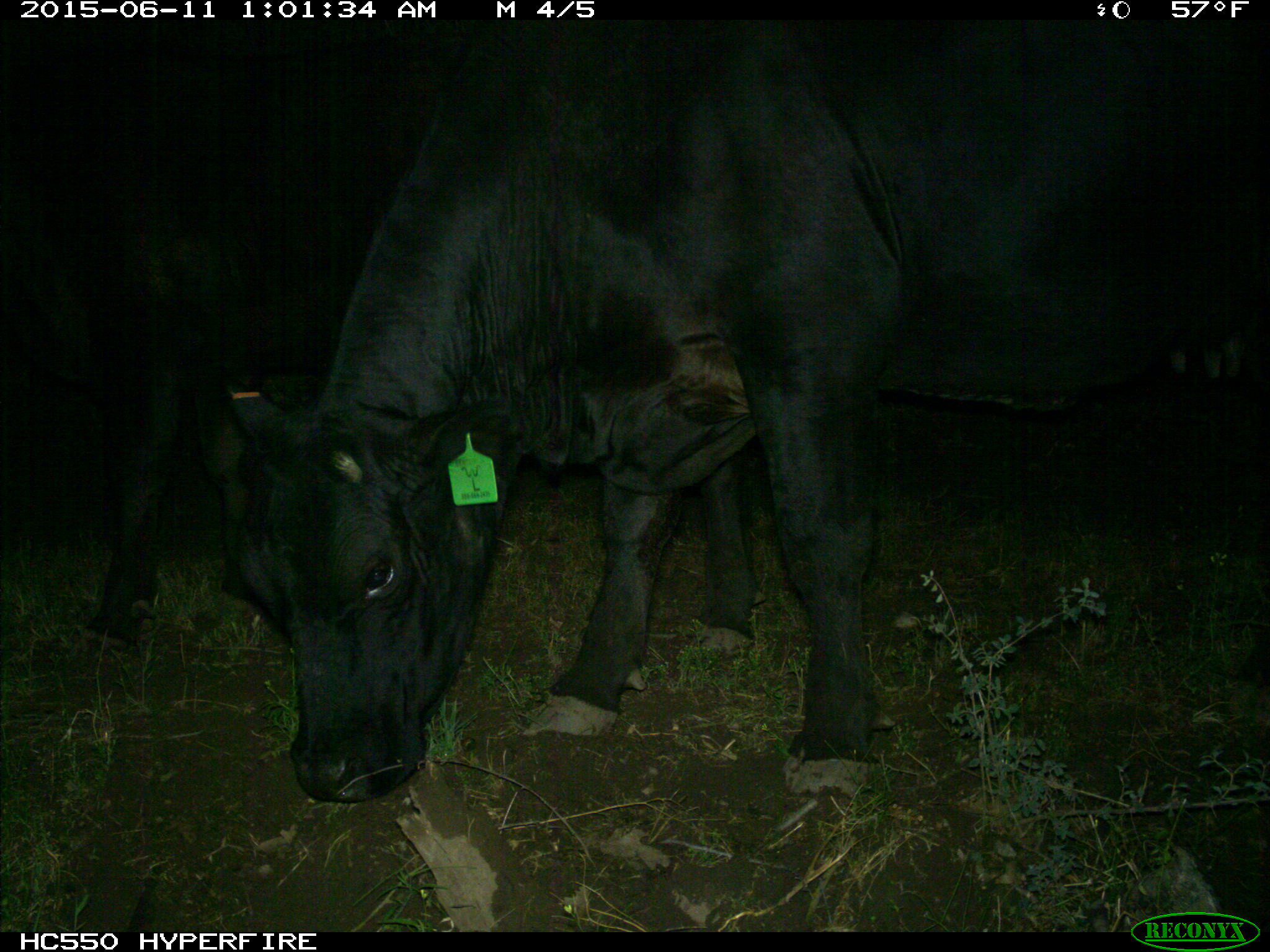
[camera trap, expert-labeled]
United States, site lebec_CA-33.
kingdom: Animalia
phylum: Chordata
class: Mammalia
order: Artiodactyla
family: Bovidae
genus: Bos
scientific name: Bos taurus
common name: domestic cow